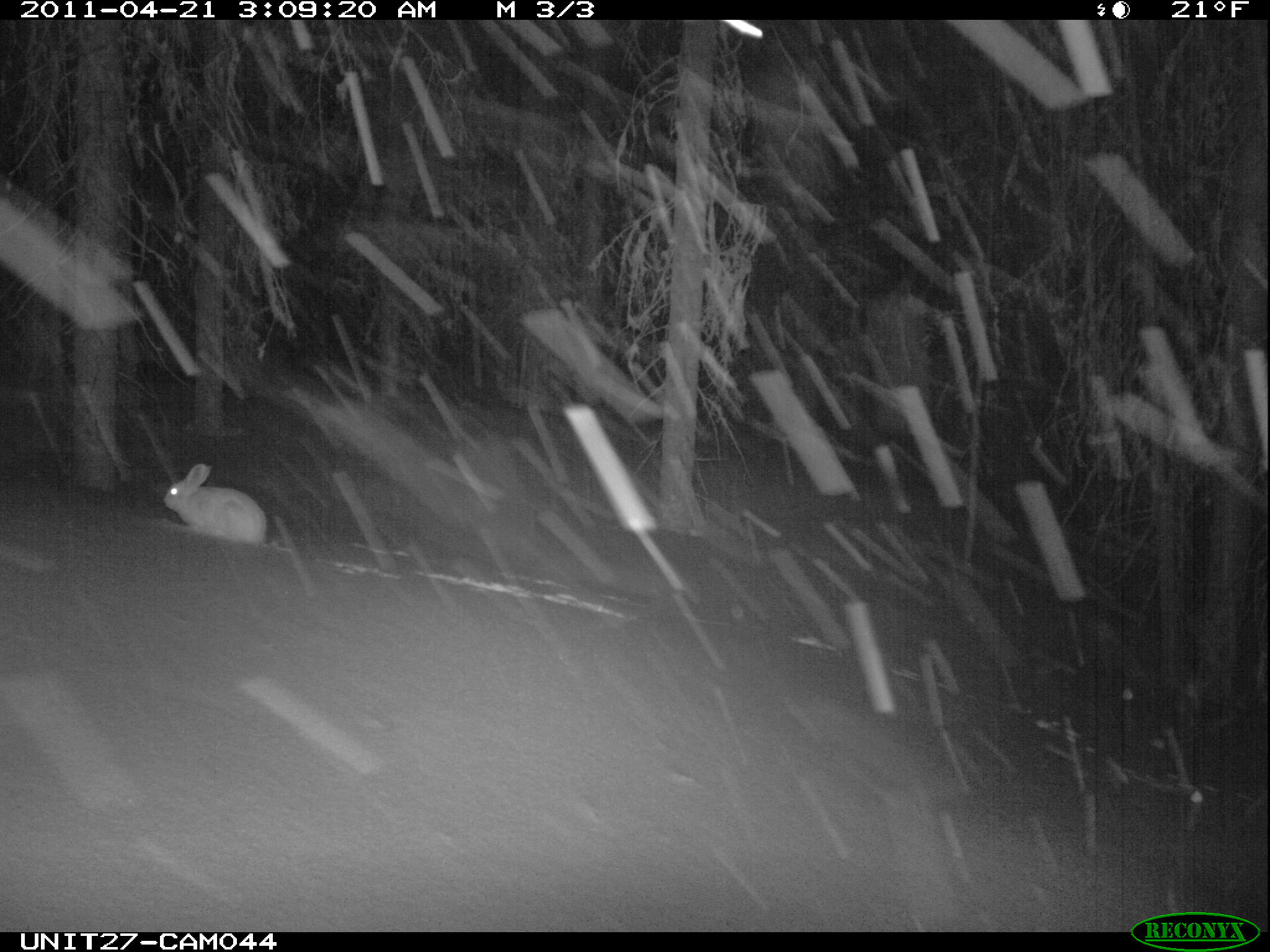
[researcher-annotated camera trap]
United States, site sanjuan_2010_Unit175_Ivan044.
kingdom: Animalia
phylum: Chordata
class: Mammalia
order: Lagomorpha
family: Leporidae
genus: Lepus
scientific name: Lepus americanus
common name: snowshoe hare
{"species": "Lepus americanus (snowshoe hare)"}